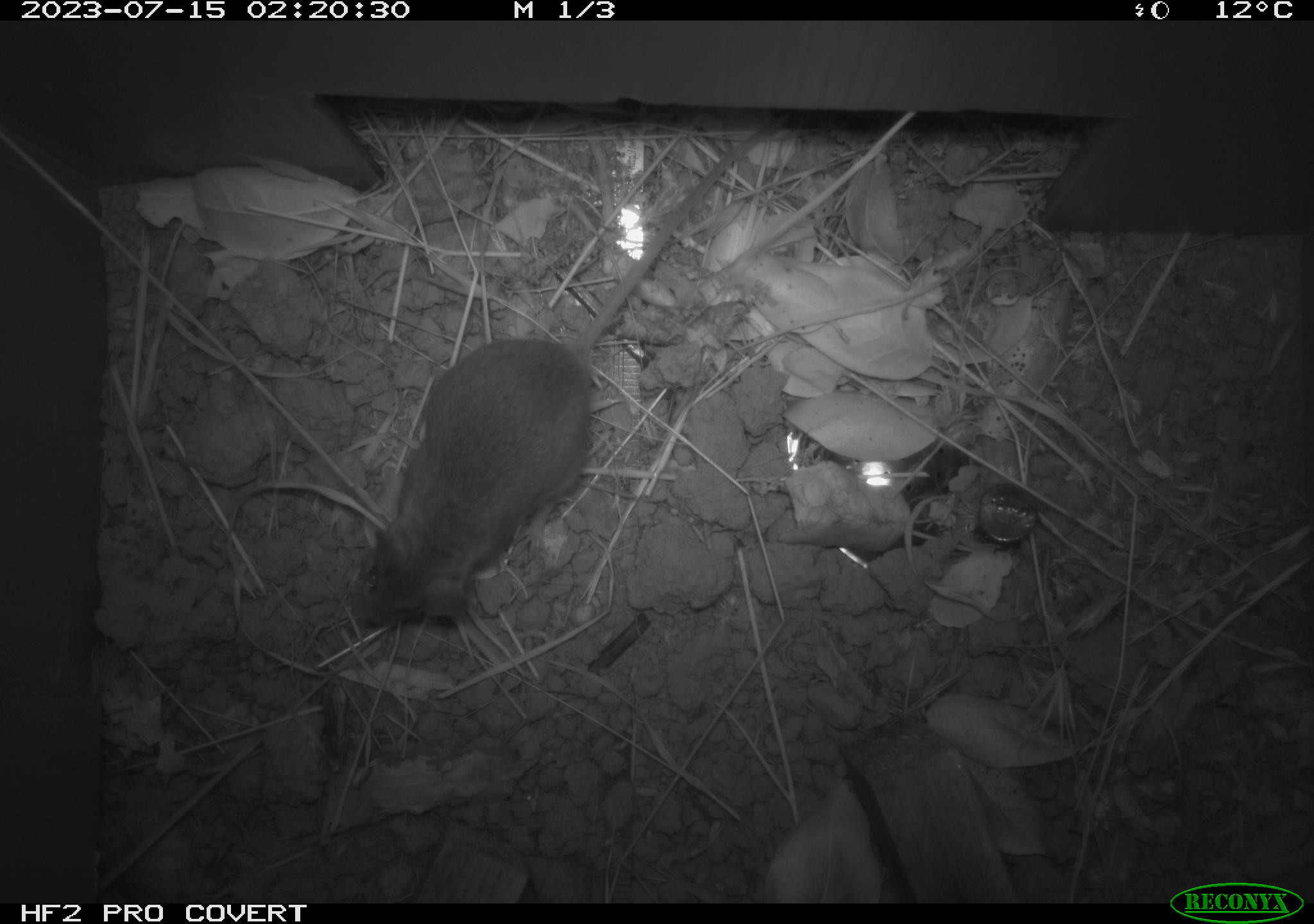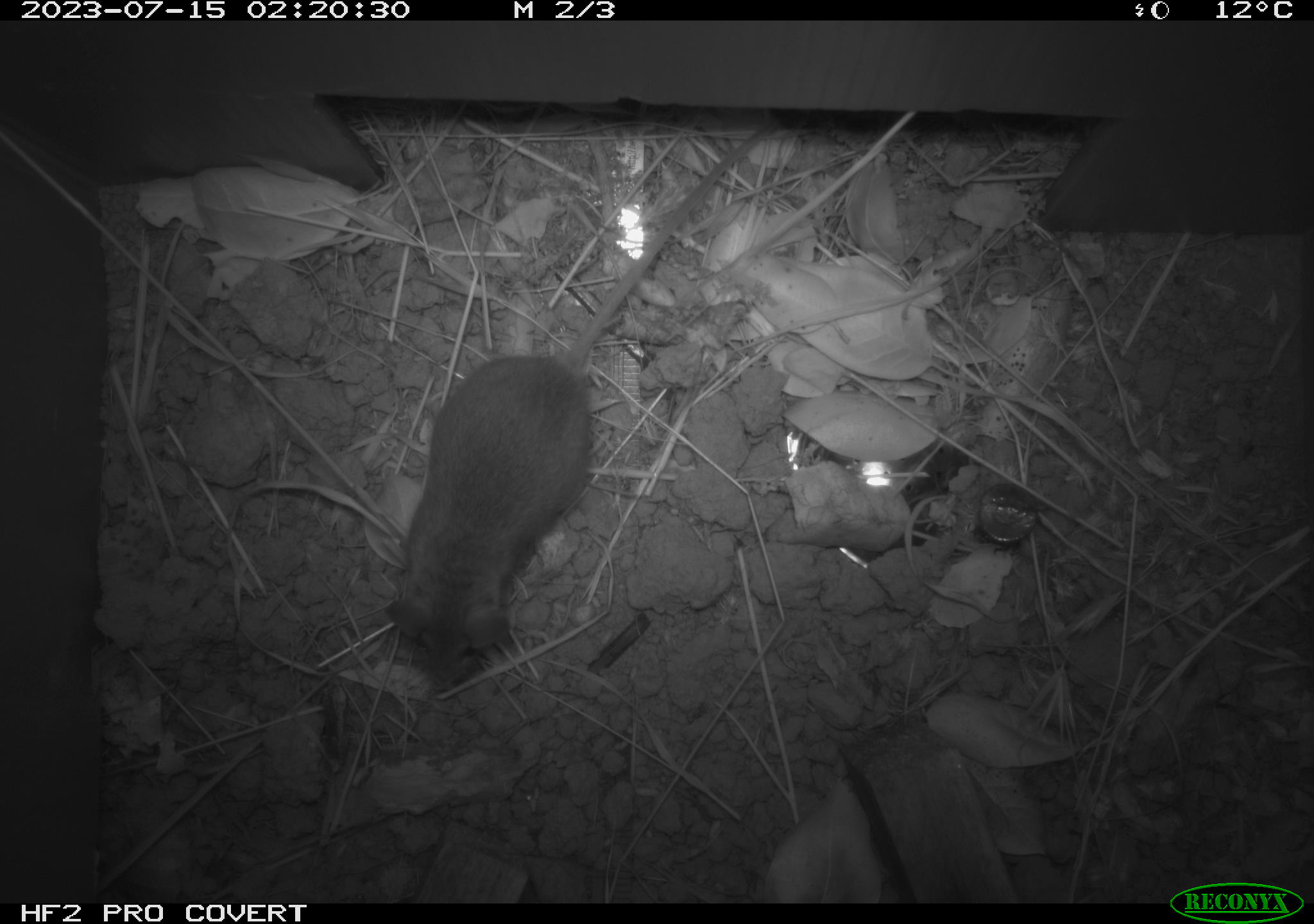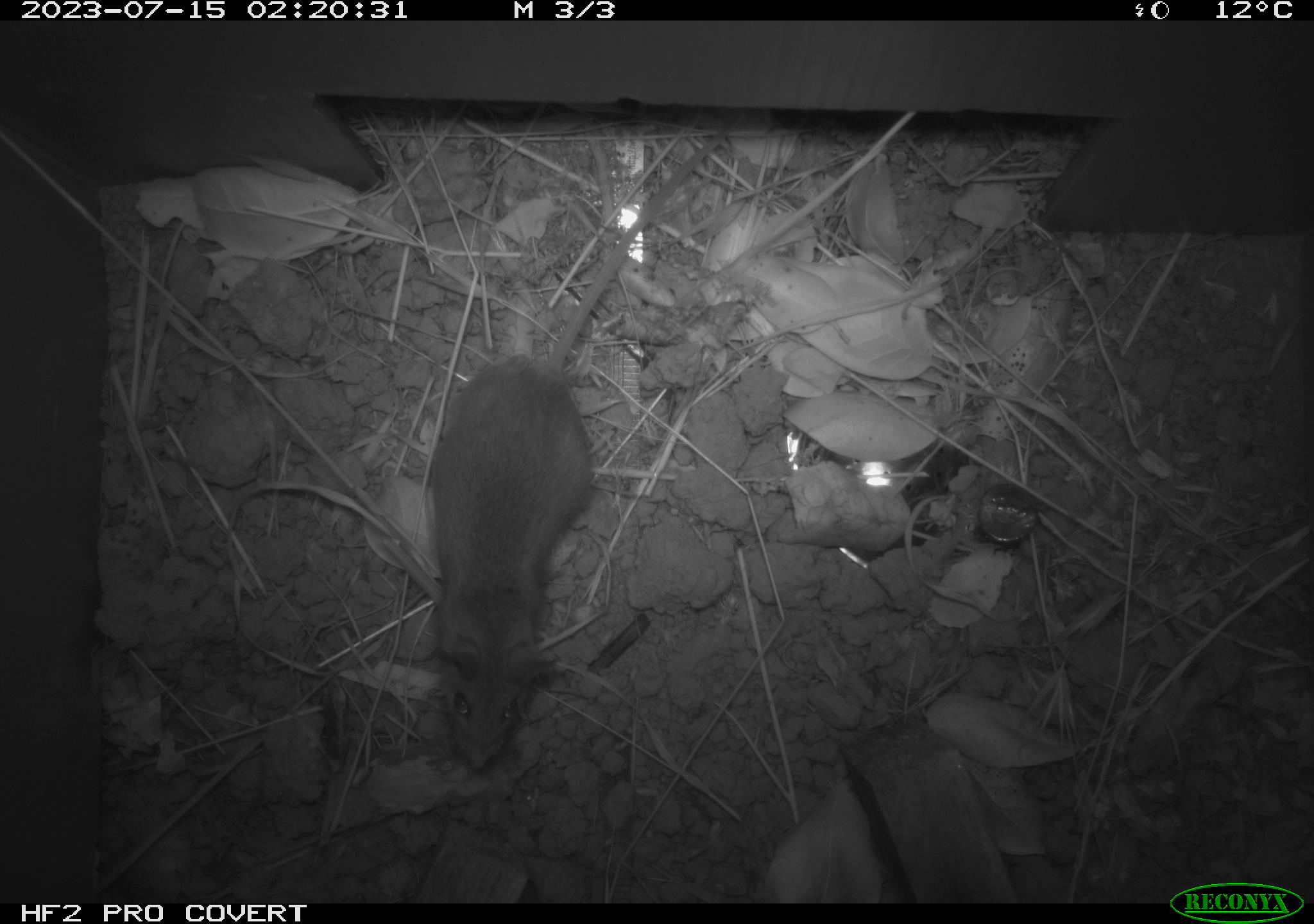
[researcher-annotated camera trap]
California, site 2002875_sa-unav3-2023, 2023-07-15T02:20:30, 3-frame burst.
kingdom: Animalia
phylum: Chordata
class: Mammalia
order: Rodentia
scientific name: Rodentia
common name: mouse species